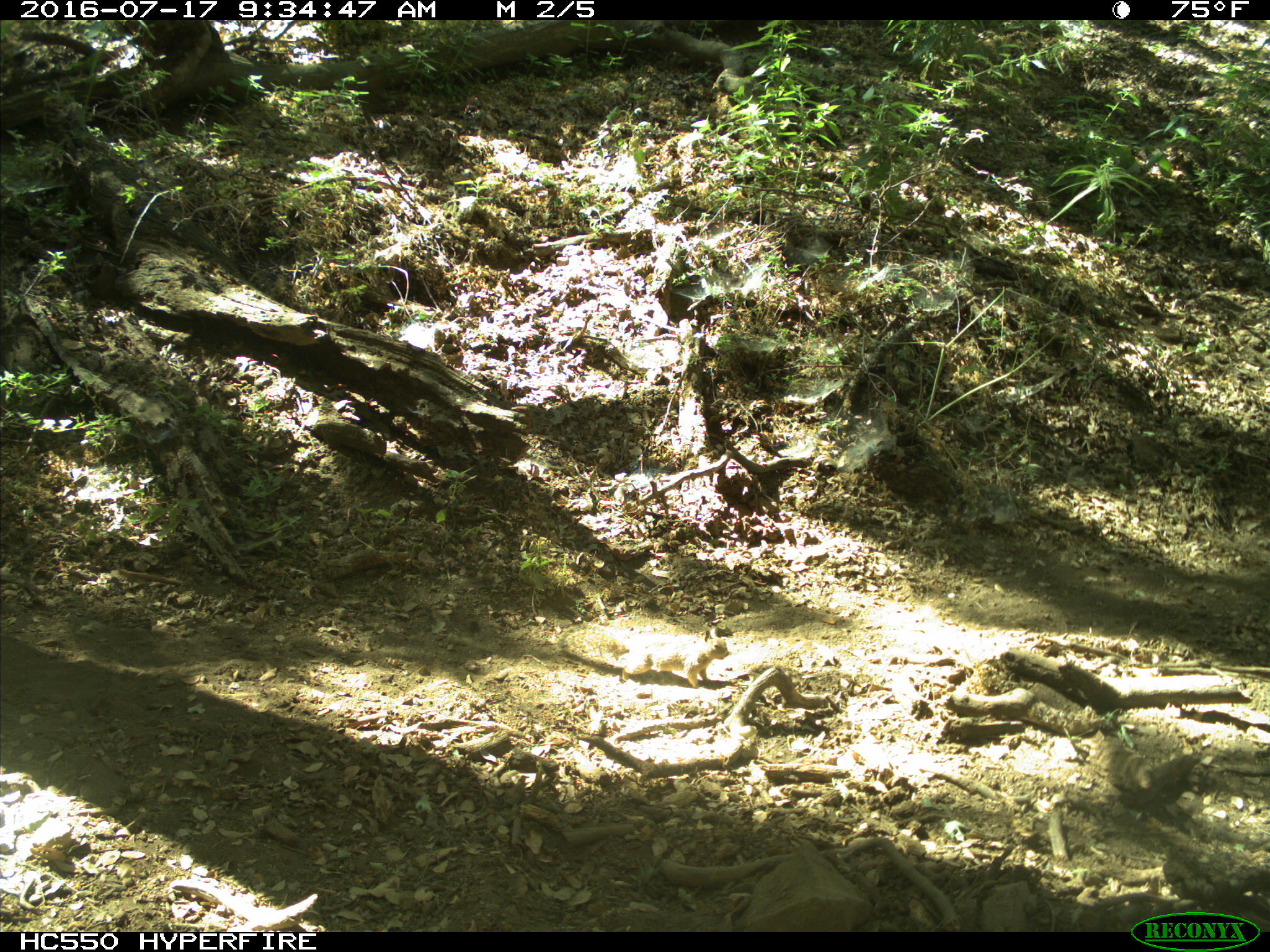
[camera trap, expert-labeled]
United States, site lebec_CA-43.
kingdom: Animalia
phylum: Chordata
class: Mammalia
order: Rodentia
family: Sciuridae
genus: Otospermophilus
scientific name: Otospermophilus beecheyi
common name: california ground squirrel